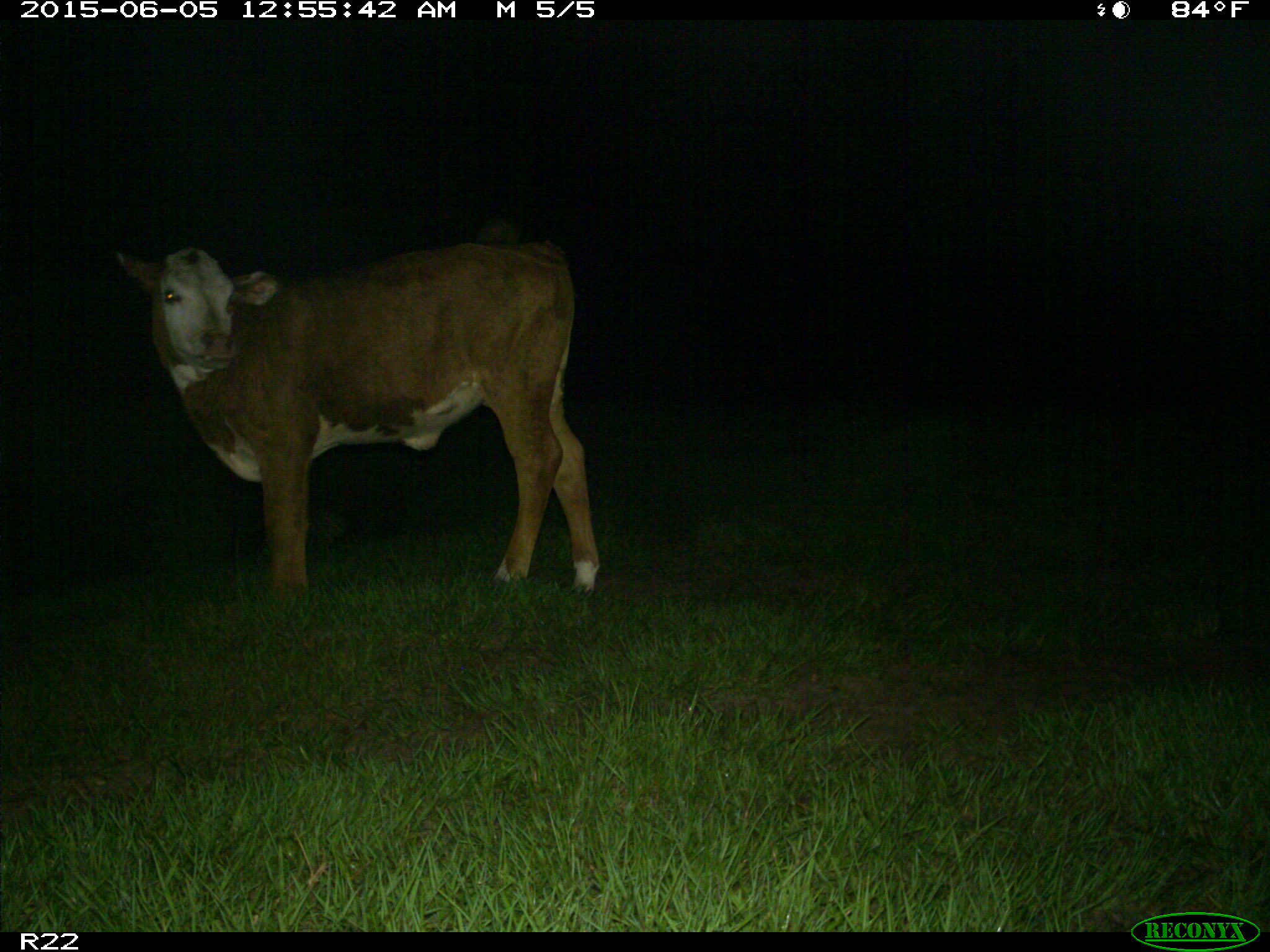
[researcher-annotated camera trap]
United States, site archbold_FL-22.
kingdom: Animalia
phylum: Chordata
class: Mammalia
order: Artiodactyla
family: Bovidae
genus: Bos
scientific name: Bos taurus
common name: domestic cow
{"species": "Bos taurus (domestic cow)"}